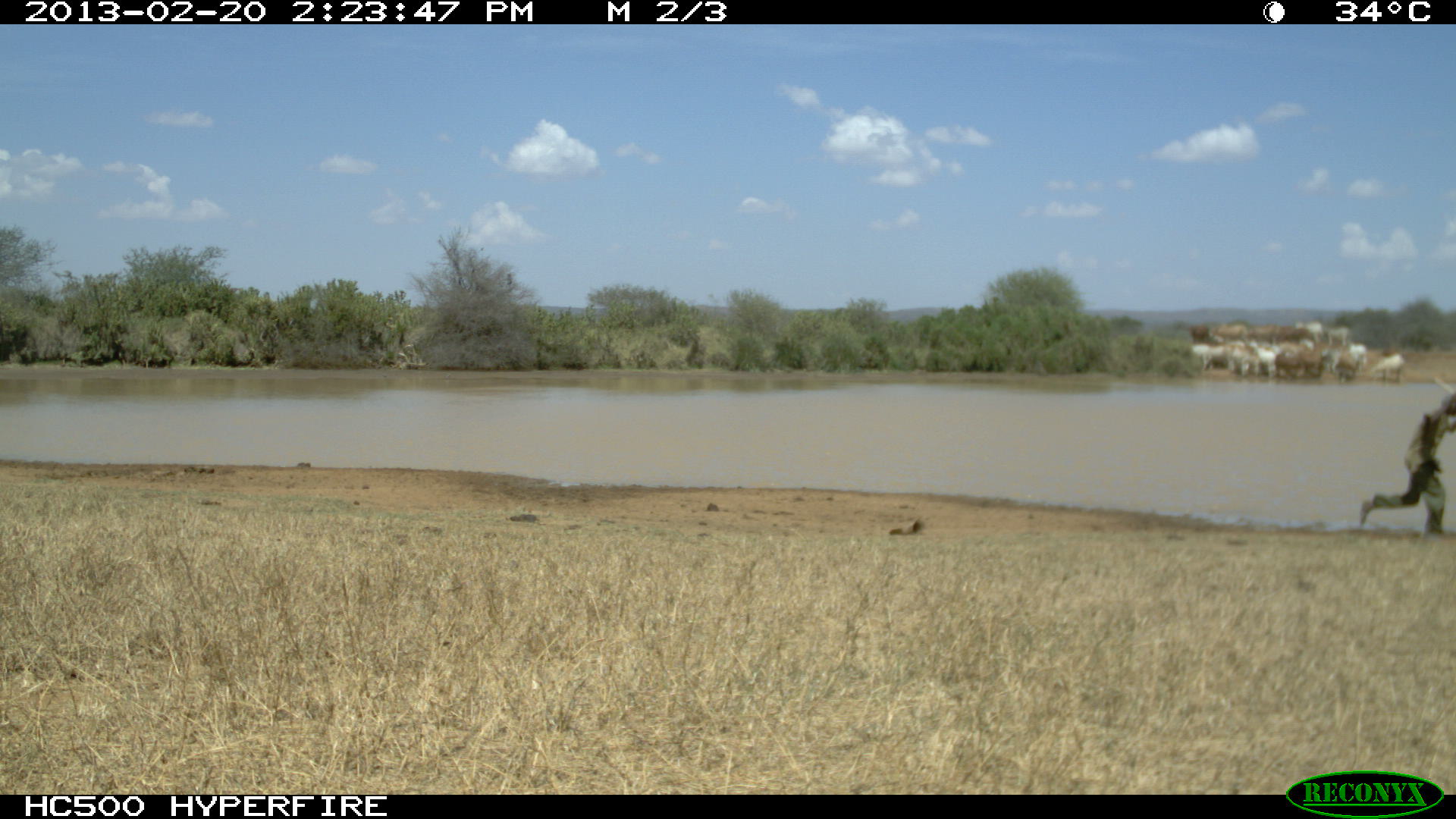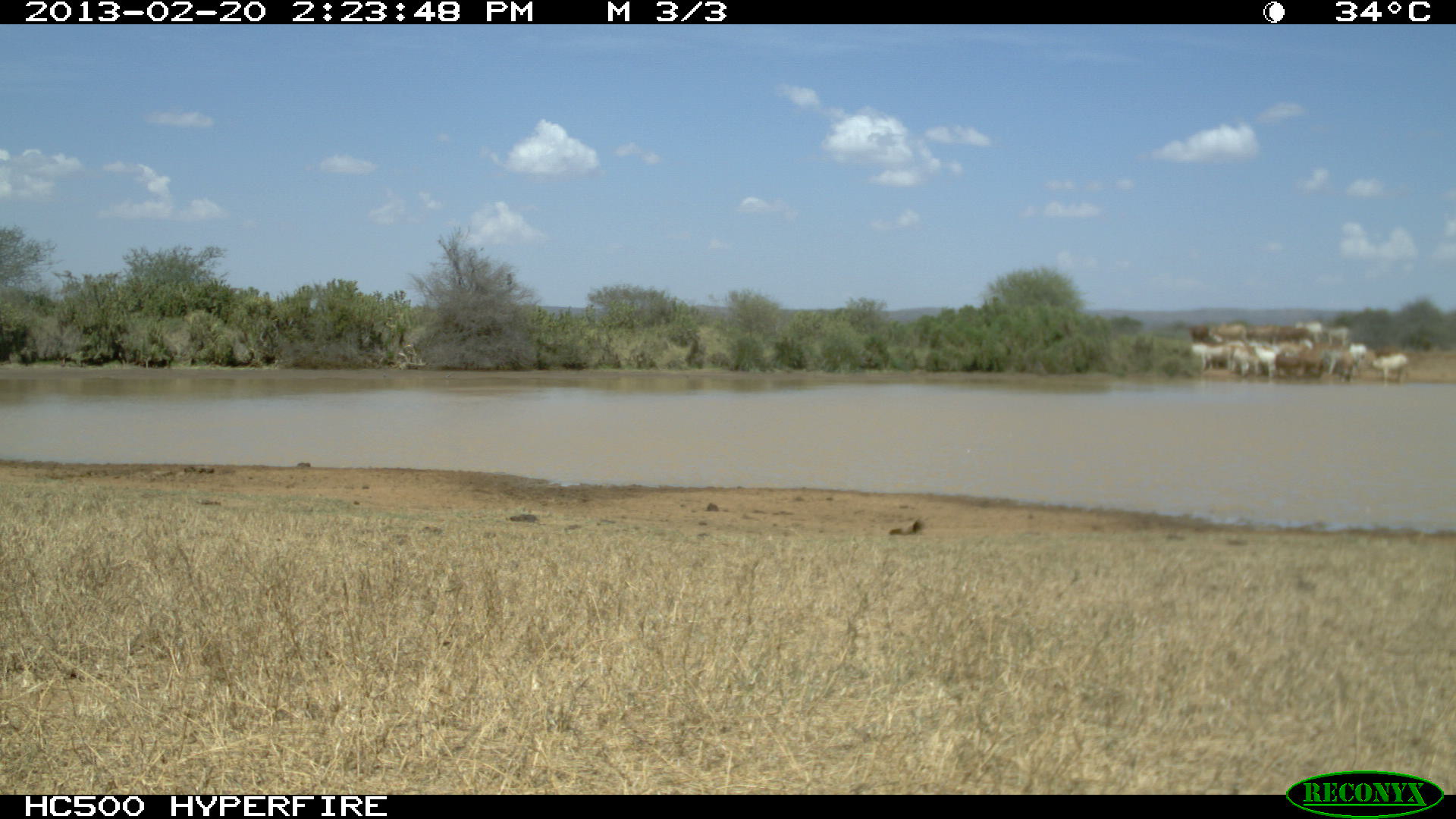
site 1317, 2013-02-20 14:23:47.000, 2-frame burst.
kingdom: Animalia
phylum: Chordata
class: Mammalia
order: Artiodactyla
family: Bovidae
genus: Bos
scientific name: Bos taurus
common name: domestic cattle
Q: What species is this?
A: Bos taurus (domestic cattle).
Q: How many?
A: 1.